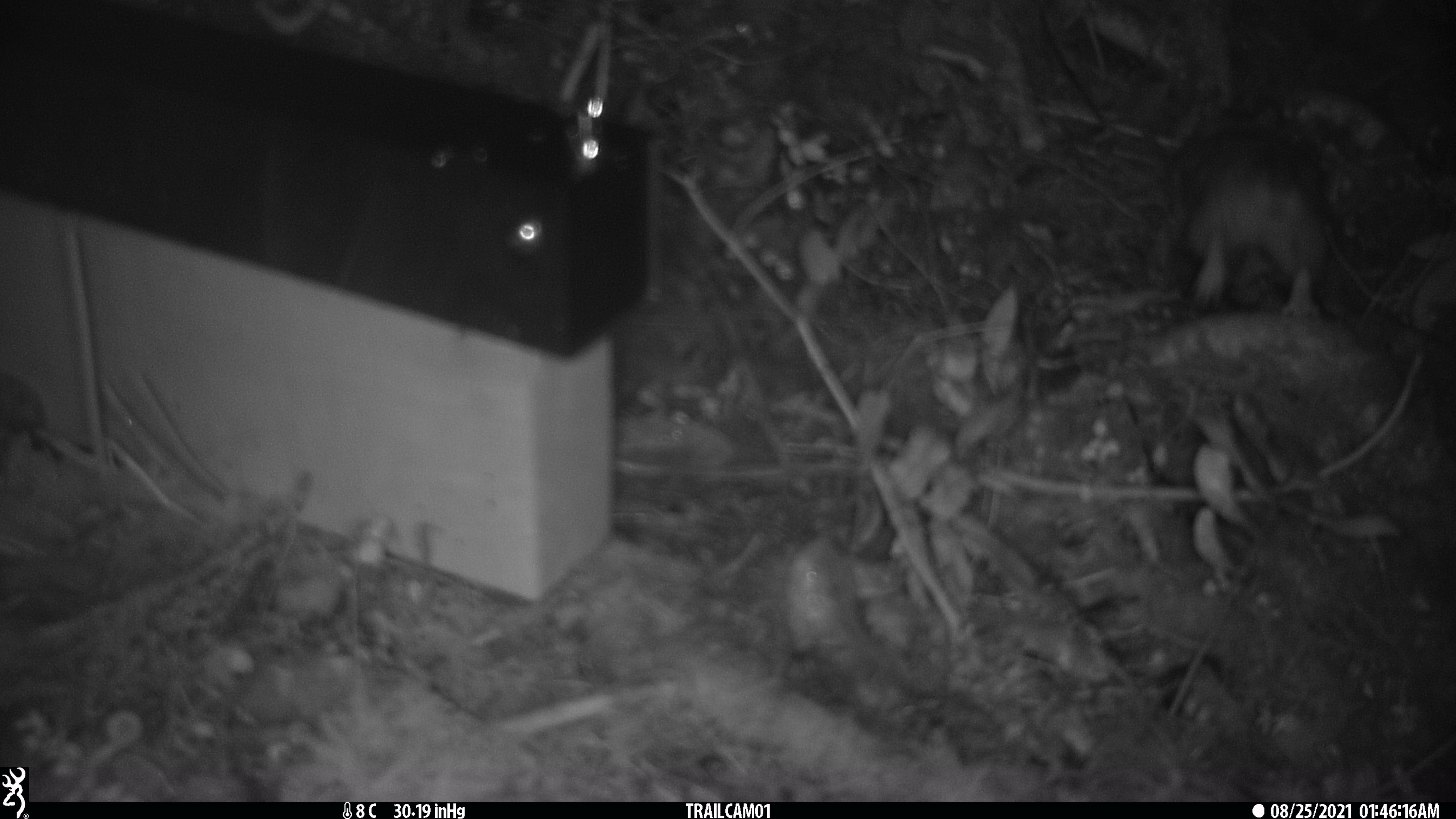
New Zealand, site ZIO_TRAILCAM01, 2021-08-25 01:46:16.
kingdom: Animalia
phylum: Chordata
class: Mammalia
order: Rodentia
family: Muridae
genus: Rattus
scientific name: Rattus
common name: rat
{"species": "rat (Rattus)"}